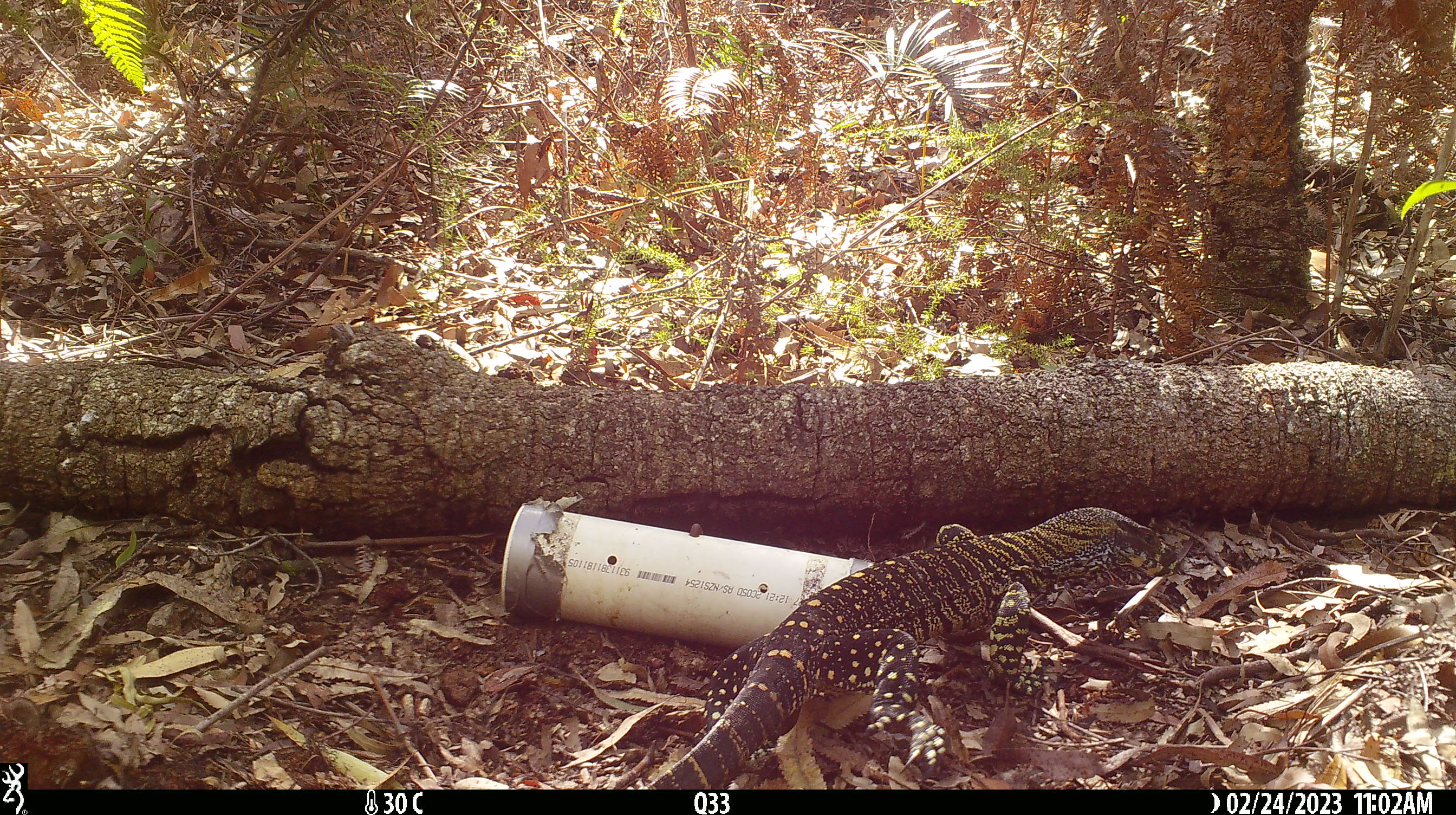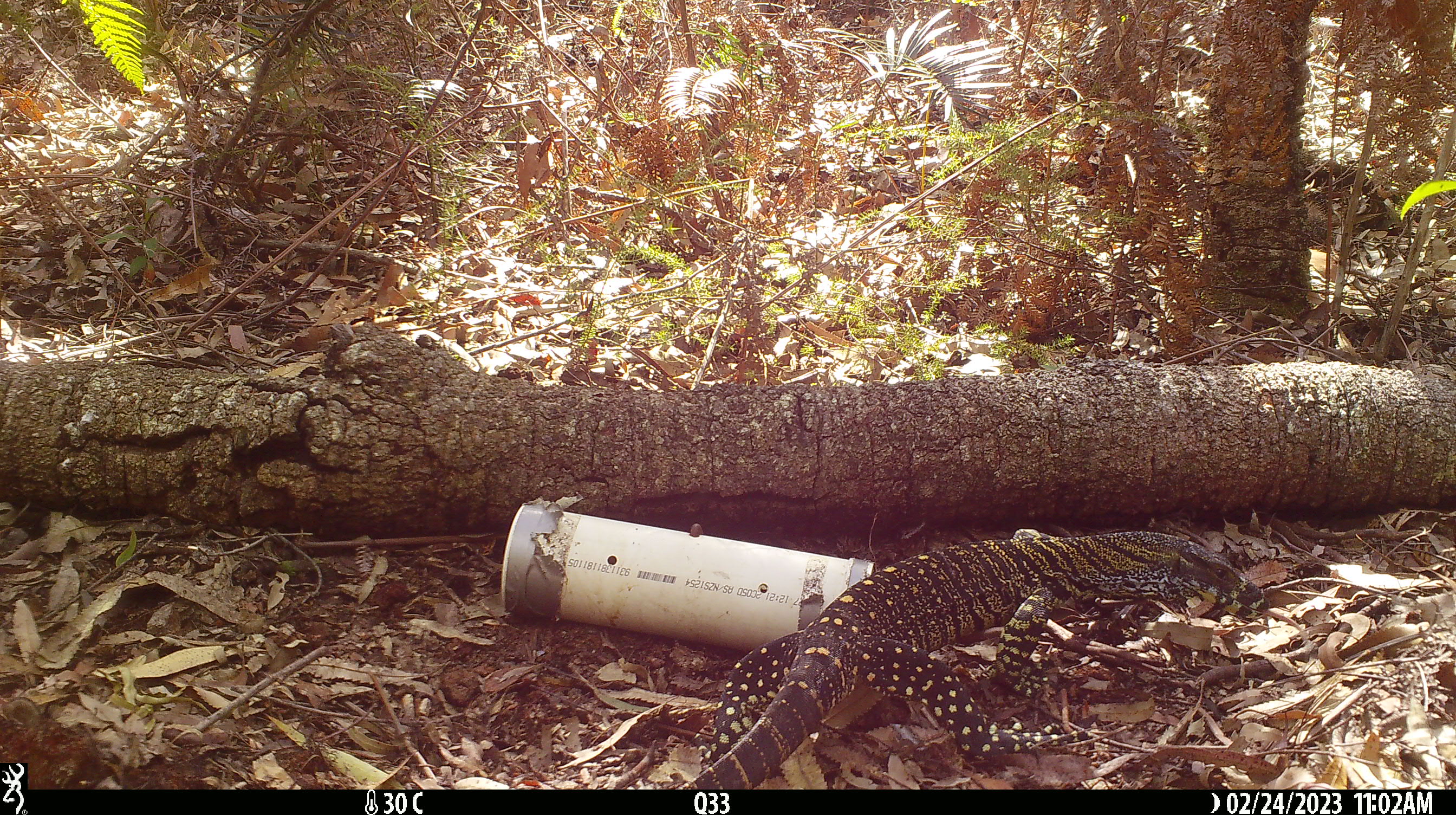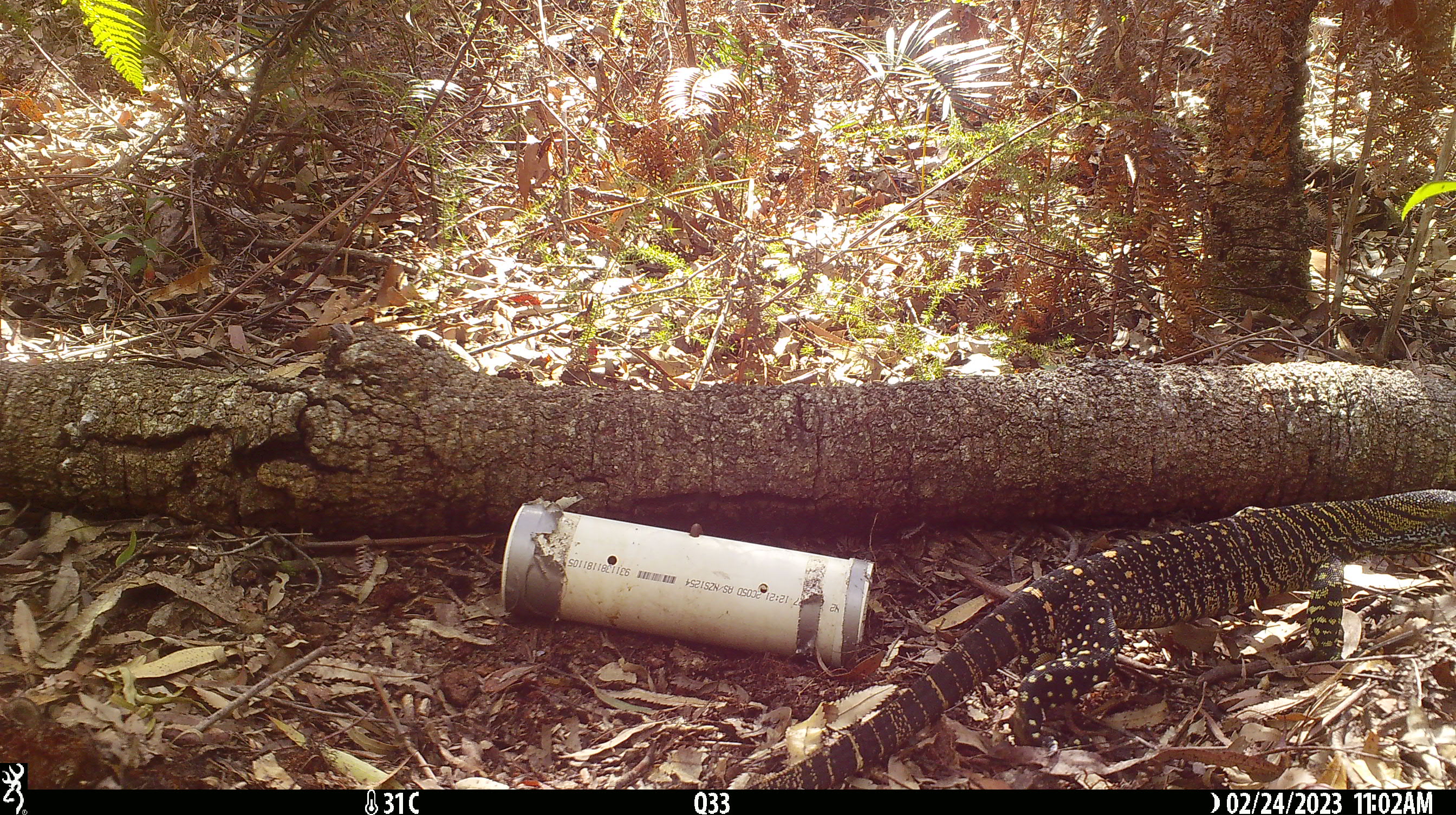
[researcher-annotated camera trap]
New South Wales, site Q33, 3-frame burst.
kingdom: Animalia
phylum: Chordata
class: Reptilia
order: Squamata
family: Varanidae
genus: Varanus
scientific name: Varanus varius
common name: lace monitor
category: goanna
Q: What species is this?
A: Goanna (lace monitor) (Varanus varius).